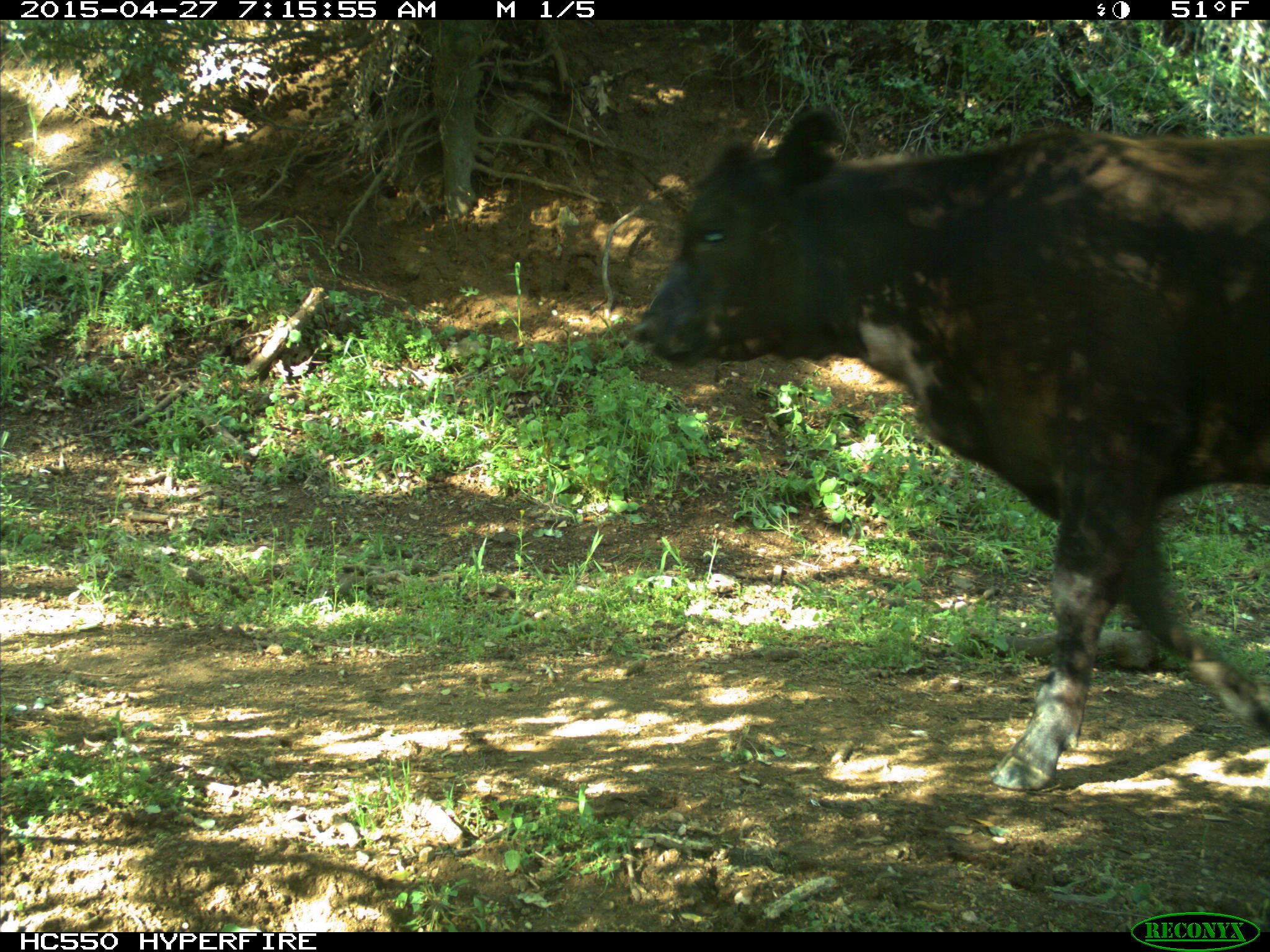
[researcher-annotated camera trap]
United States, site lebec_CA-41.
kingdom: Animalia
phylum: Chordata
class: Mammalia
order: Artiodactyla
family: Bovidae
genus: Bos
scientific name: Bos taurus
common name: domestic cow